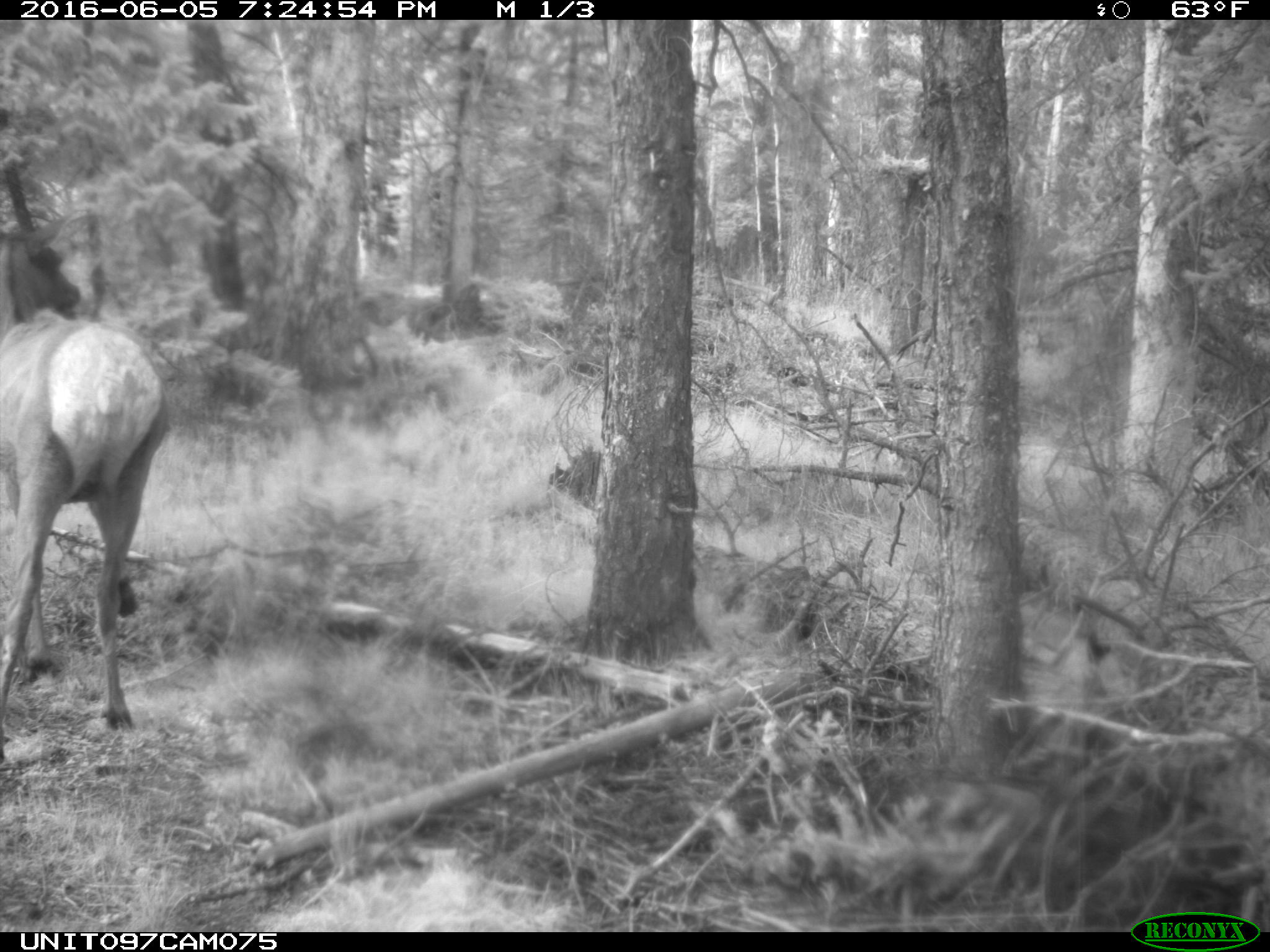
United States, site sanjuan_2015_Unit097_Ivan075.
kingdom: Animalia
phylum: Chordata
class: Mammalia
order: Artiodactyla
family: Cervidae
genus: Cervus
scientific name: Cervus elaphus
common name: red deer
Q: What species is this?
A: Cervus elaphus (red deer).